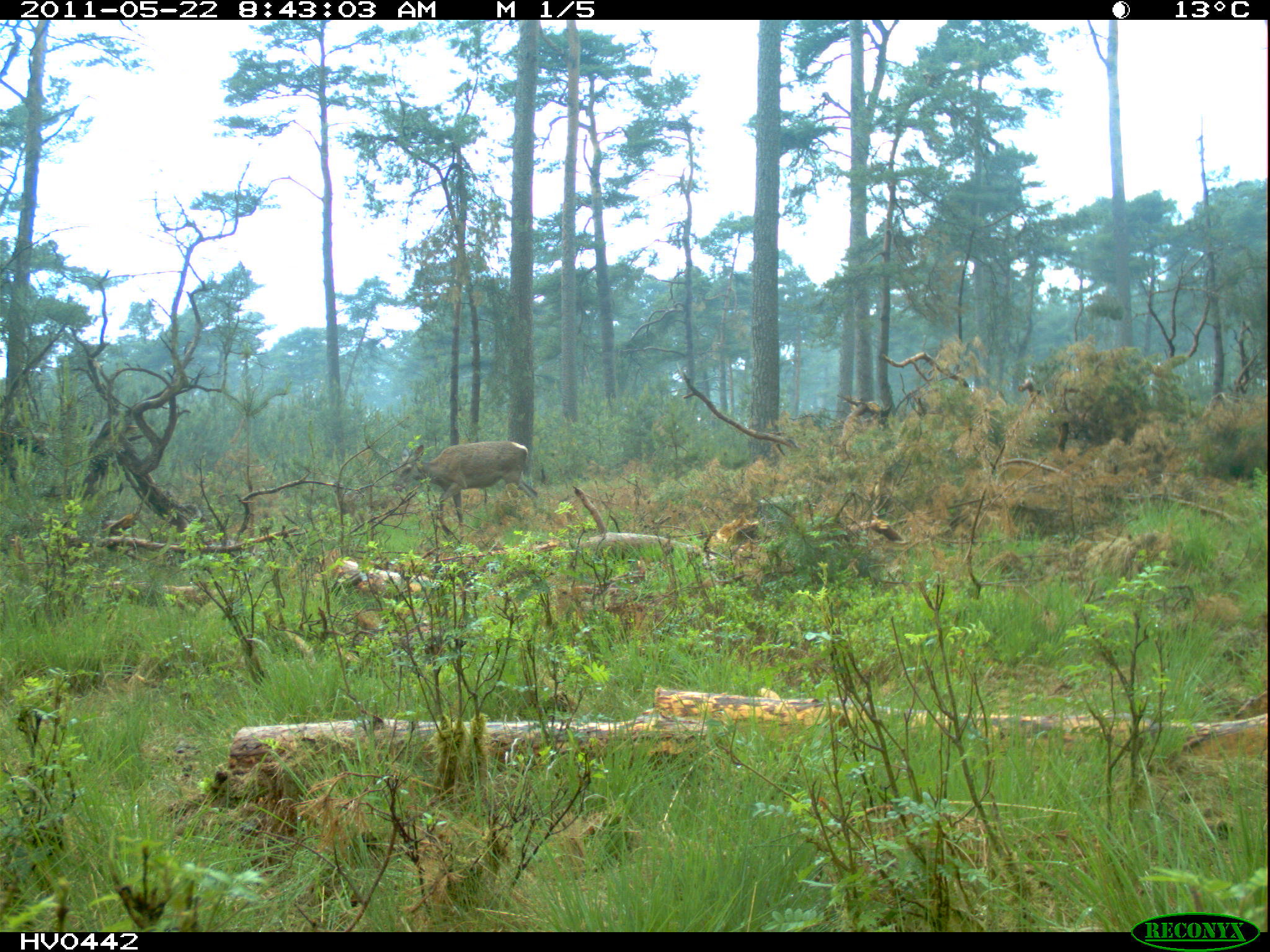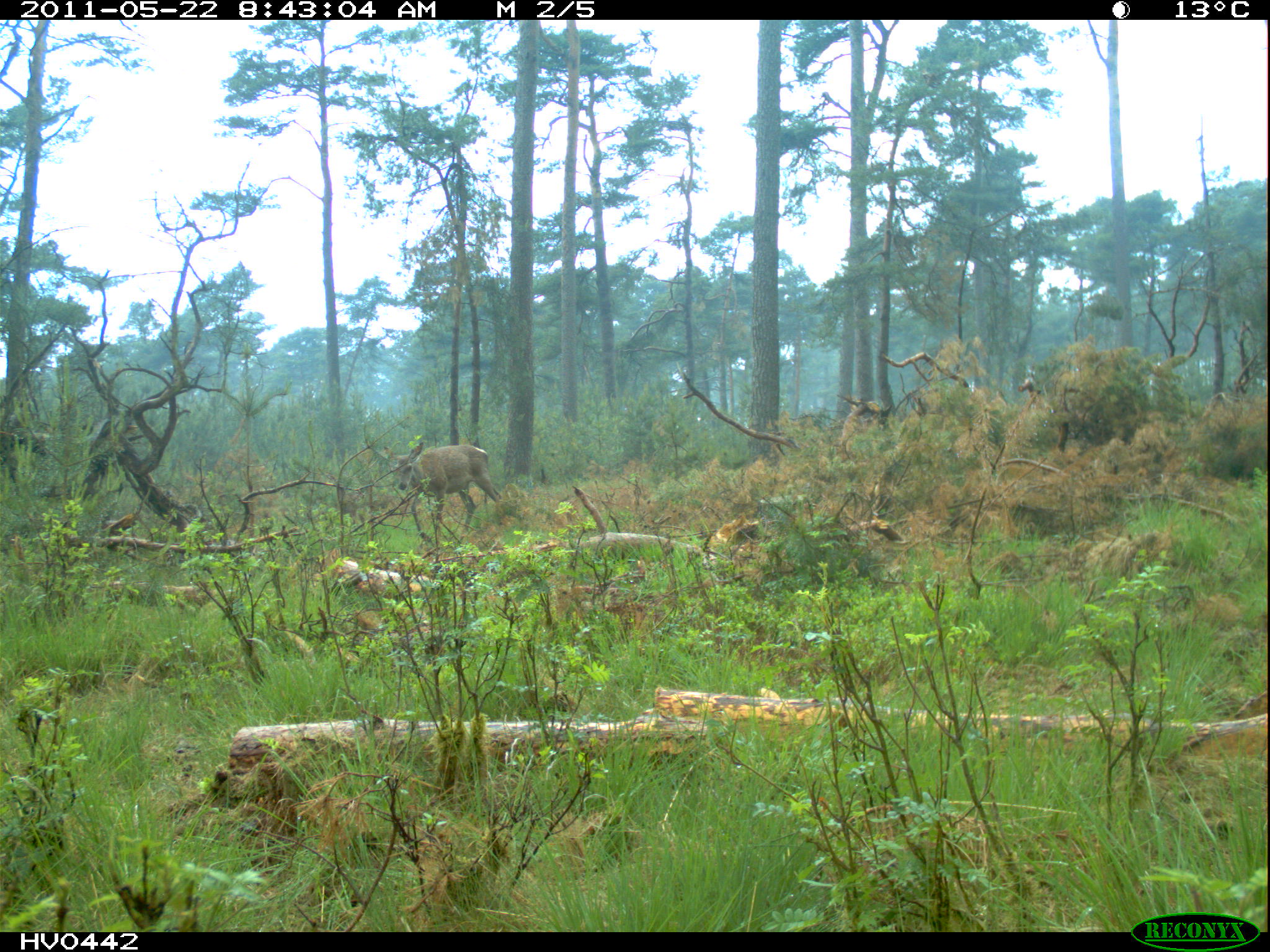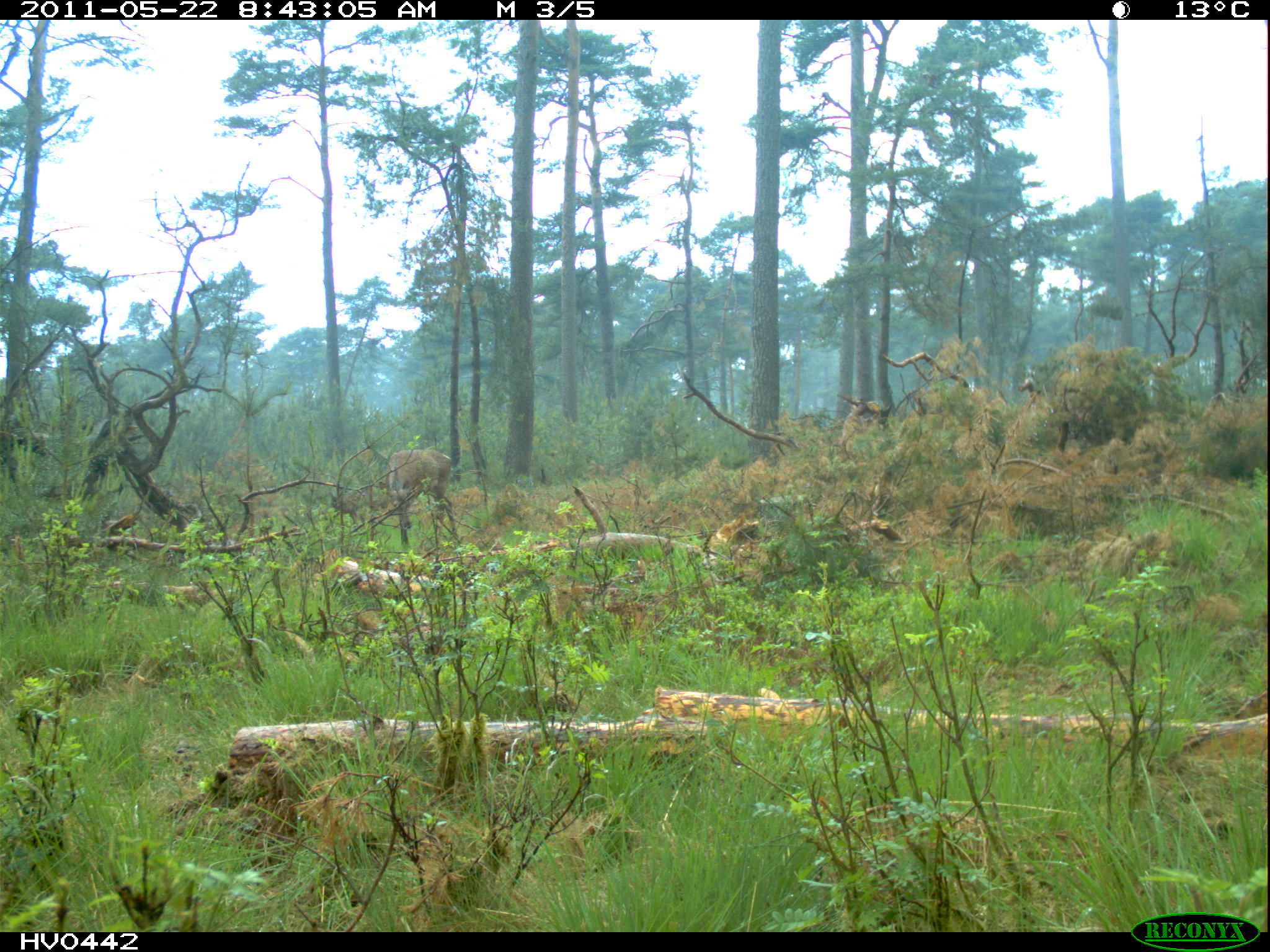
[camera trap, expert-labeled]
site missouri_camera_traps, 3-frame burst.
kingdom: Animalia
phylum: Chordata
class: Mammalia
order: Artiodactyla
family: Cervidae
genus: Cervus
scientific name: Cervus elaphus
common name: red deer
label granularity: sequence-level